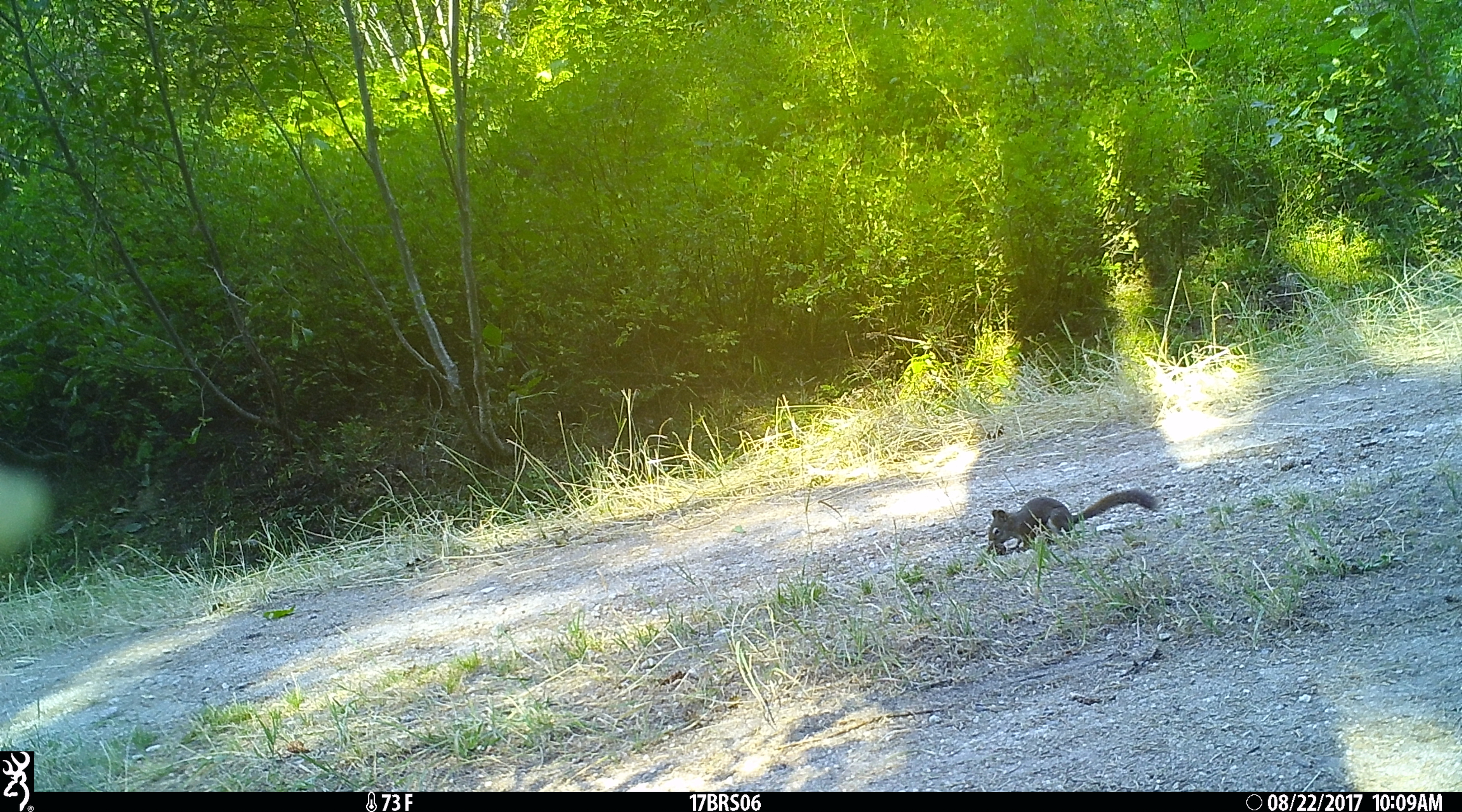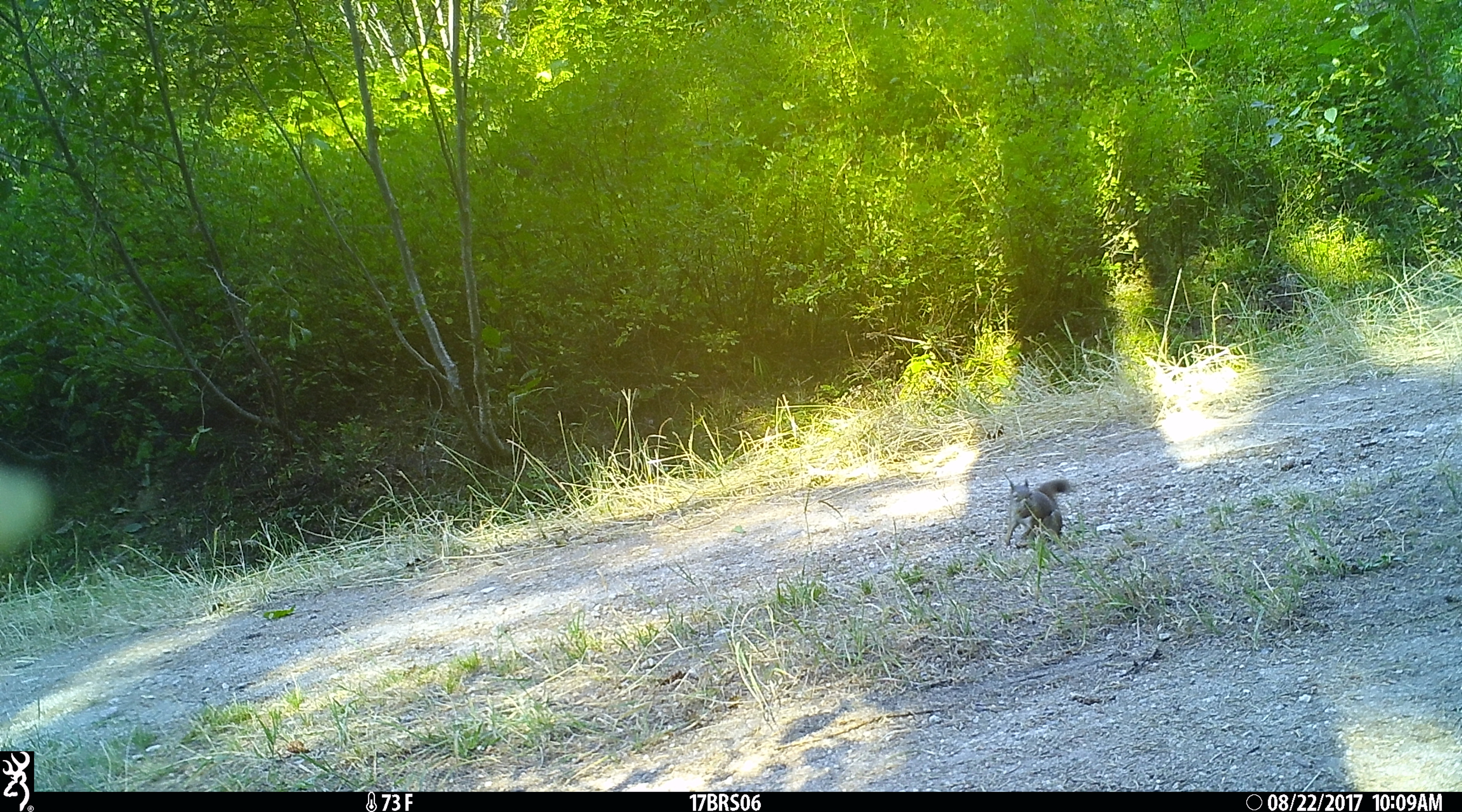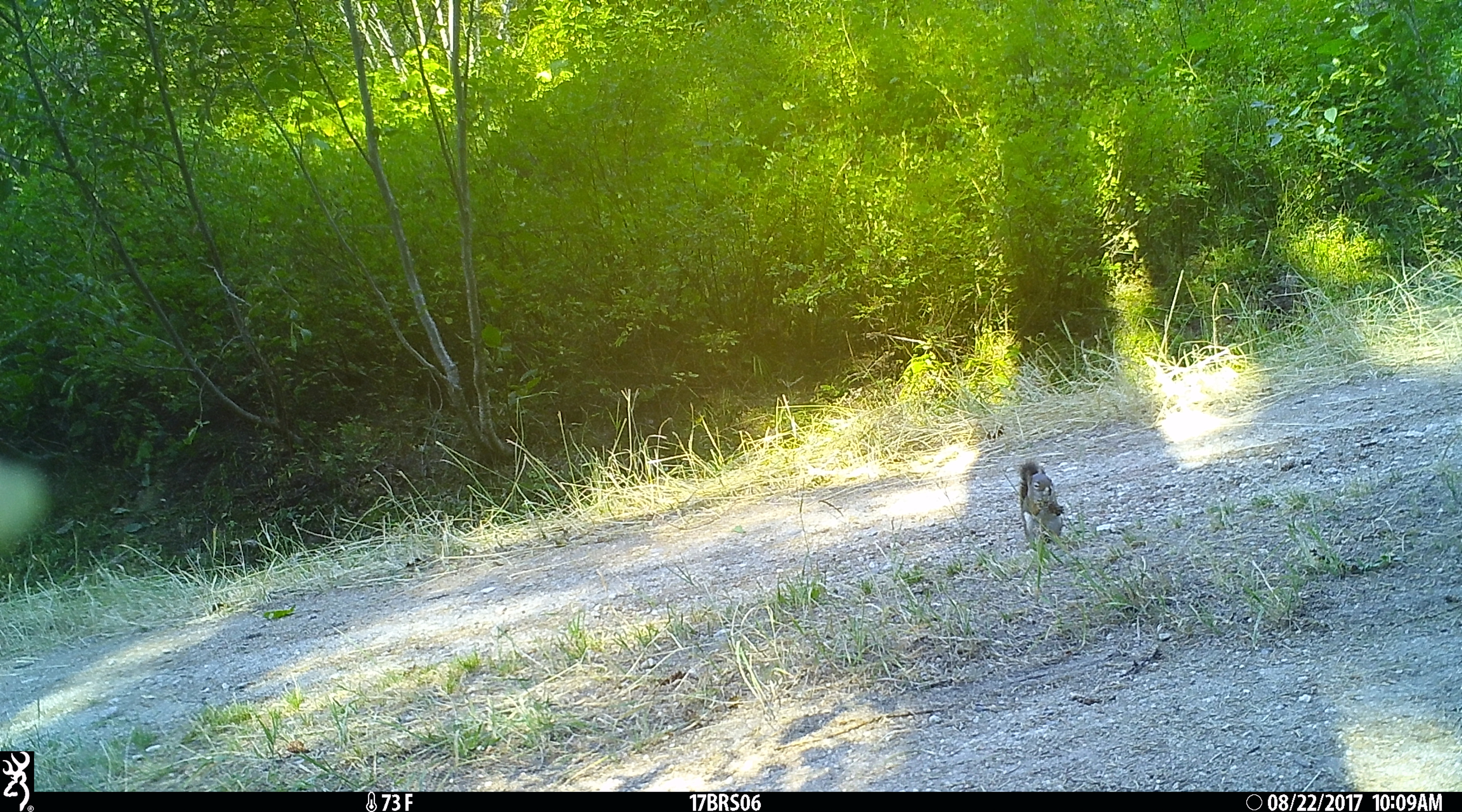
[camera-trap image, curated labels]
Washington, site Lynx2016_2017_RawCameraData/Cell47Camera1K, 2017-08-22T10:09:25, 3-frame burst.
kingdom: Animalia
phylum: Chordata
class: Mammalia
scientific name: Mammalia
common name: small mammal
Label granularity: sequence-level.